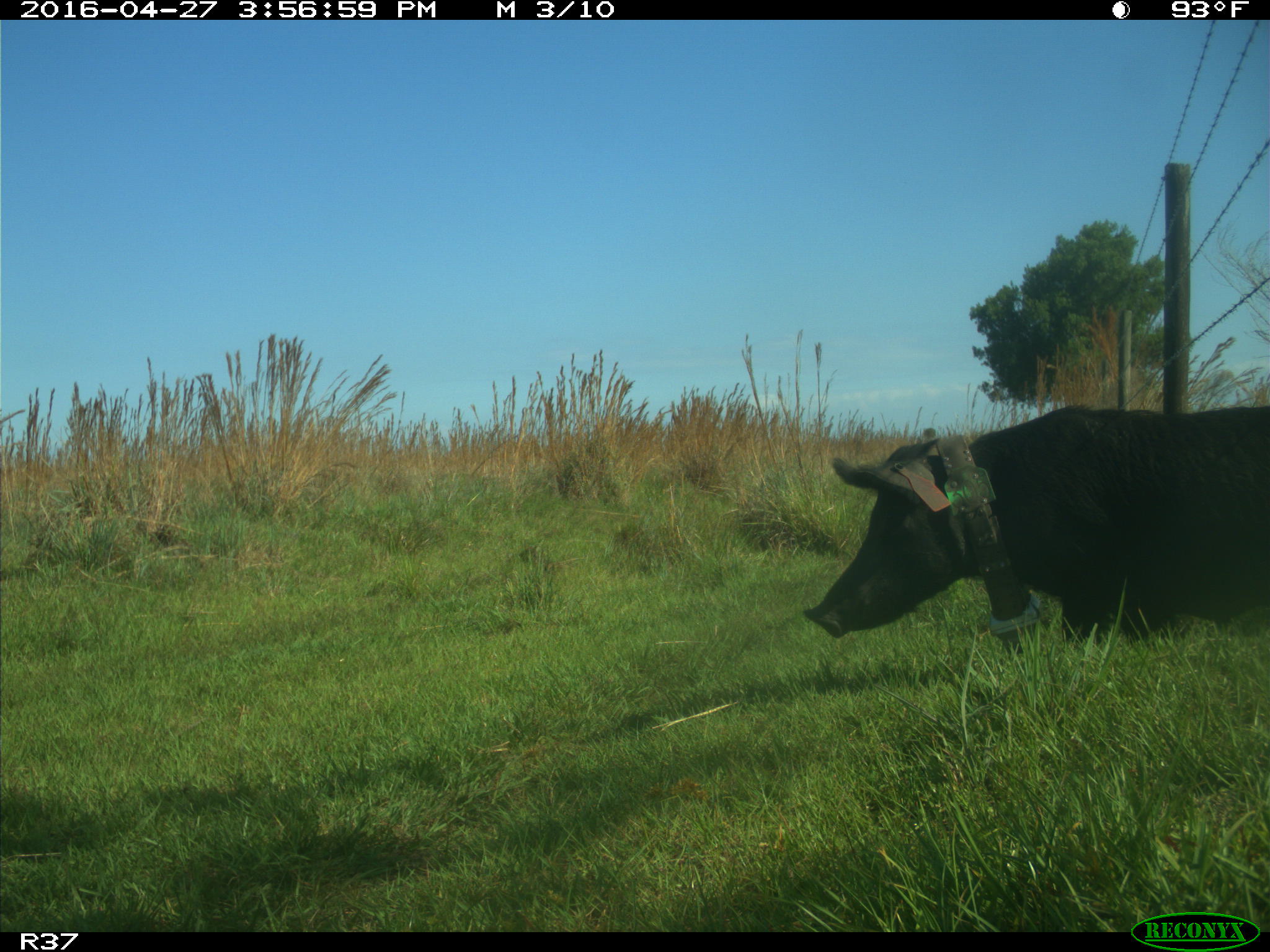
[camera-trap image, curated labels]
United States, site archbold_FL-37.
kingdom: Animalia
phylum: Chordata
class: Mammalia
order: Artiodactyla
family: Suidae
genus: Sus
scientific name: Sus scrofa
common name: wild boar